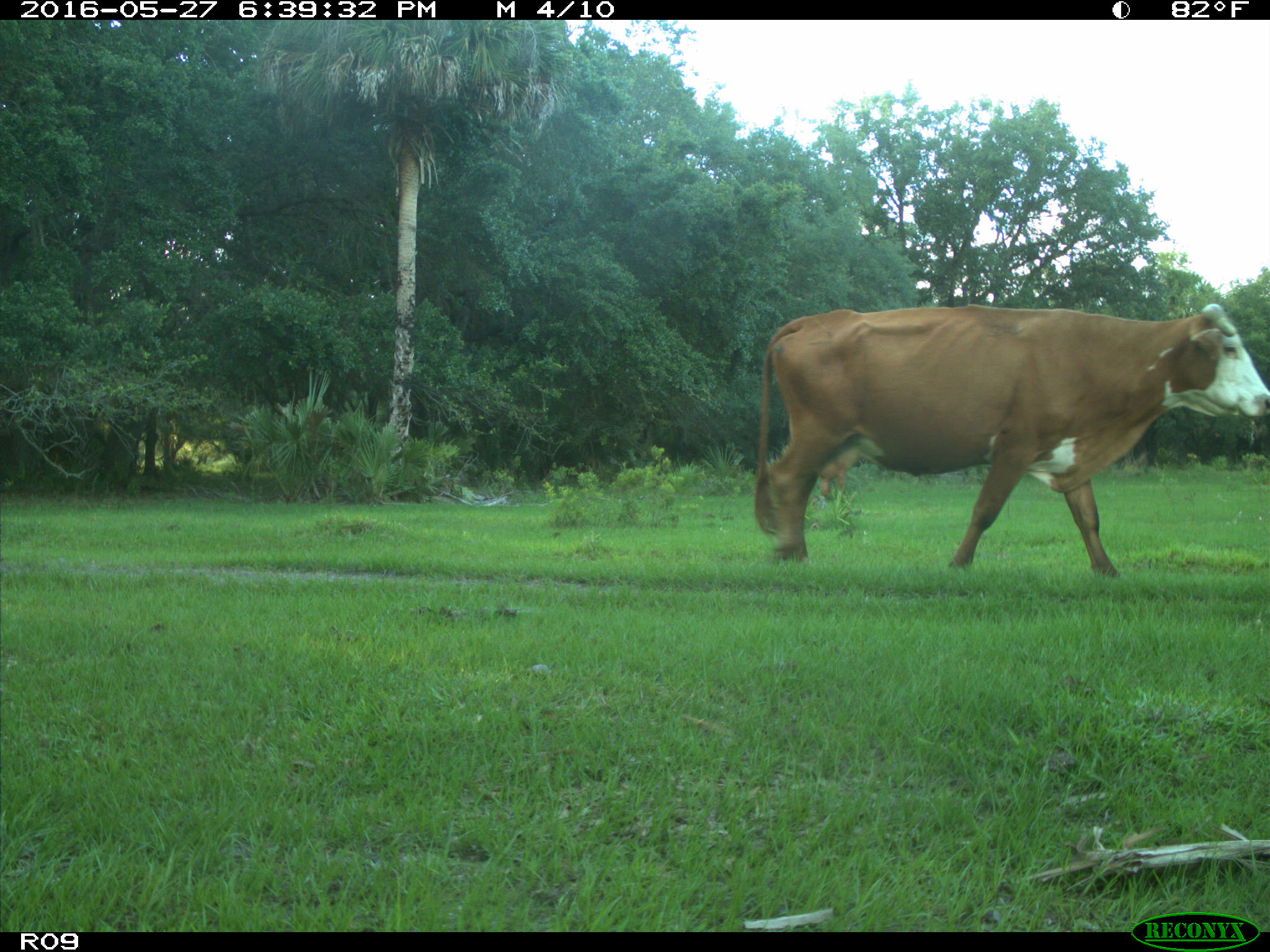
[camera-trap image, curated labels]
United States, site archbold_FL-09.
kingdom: Animalia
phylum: Chordata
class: Mammalia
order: Artiodactyla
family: Bovidae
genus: Bos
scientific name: Bos taurus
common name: domestic cow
Bos taurus (domestic cow).